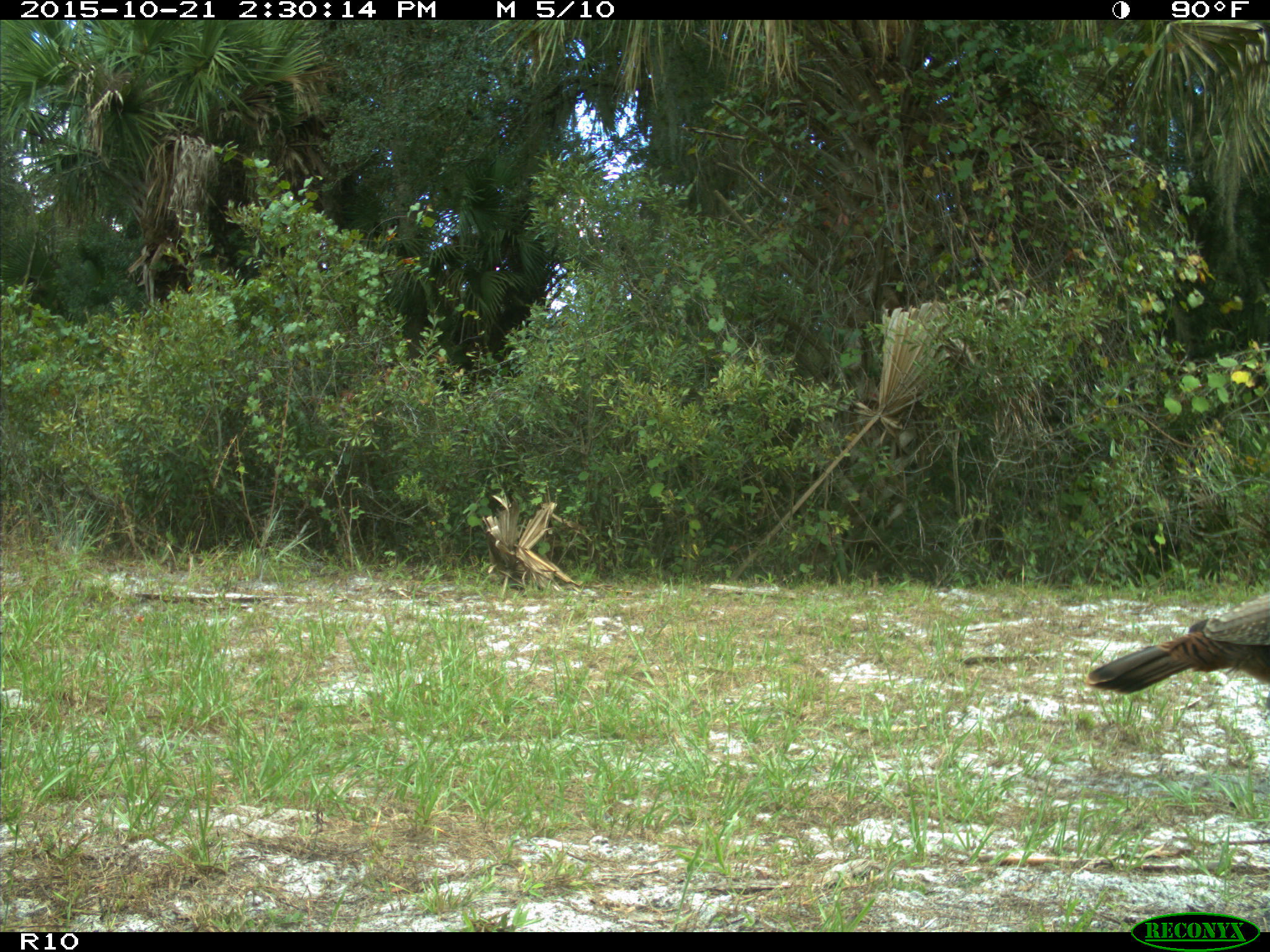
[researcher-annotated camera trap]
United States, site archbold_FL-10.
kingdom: Animalia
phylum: Chordata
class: Aves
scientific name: Aves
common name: birds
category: unidentified bird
Unidentified bird (birds) (Aves).